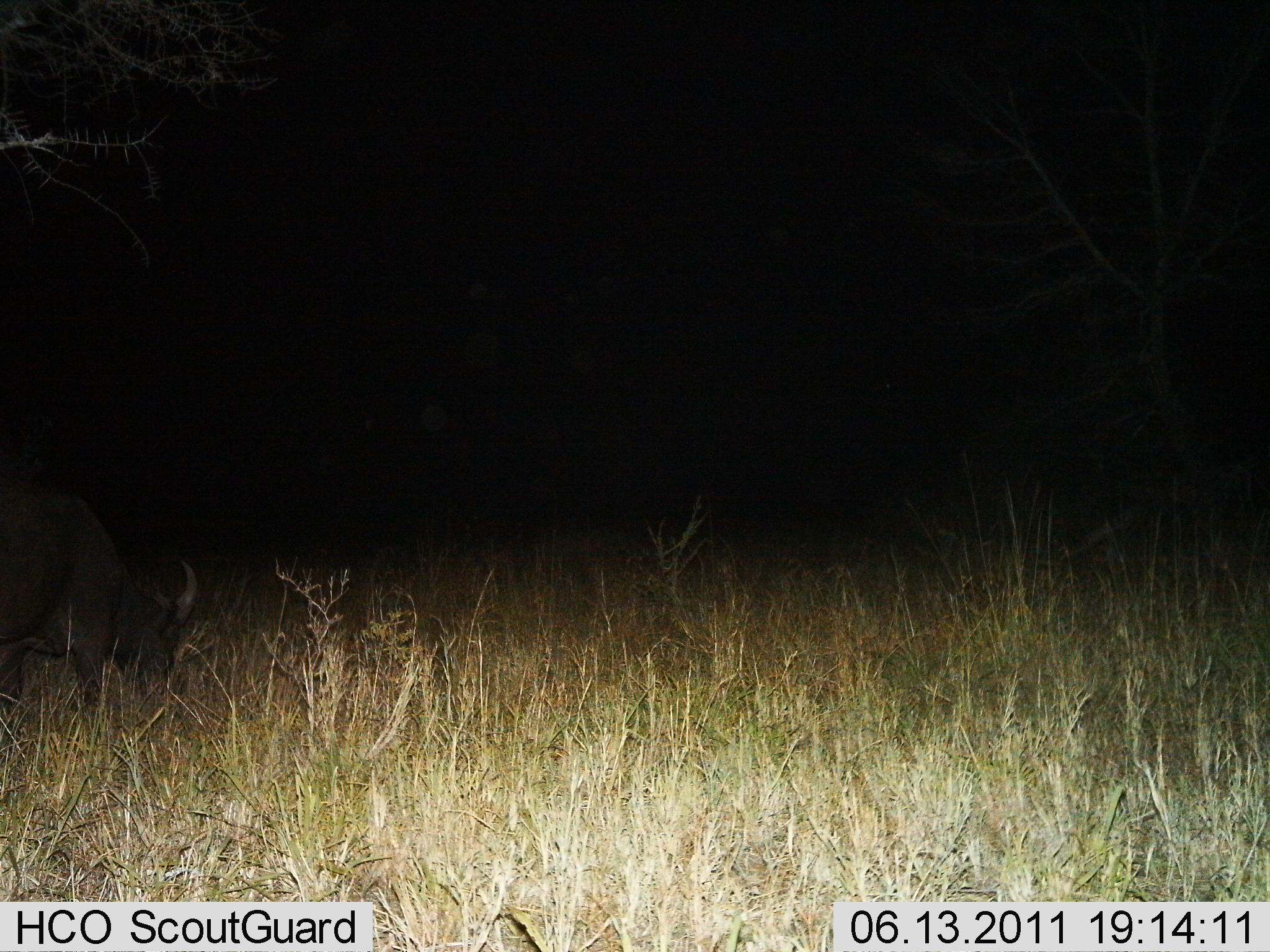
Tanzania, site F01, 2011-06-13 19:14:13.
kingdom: Animalia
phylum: Chordata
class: Mammalia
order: Artiodactyla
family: Bovidae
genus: Syncerus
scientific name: Syncerus caffer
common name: cape buffalo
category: buffalo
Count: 1.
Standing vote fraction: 18%.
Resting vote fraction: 0%.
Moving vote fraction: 9%.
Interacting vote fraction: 0%.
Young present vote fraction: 0%.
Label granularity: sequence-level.